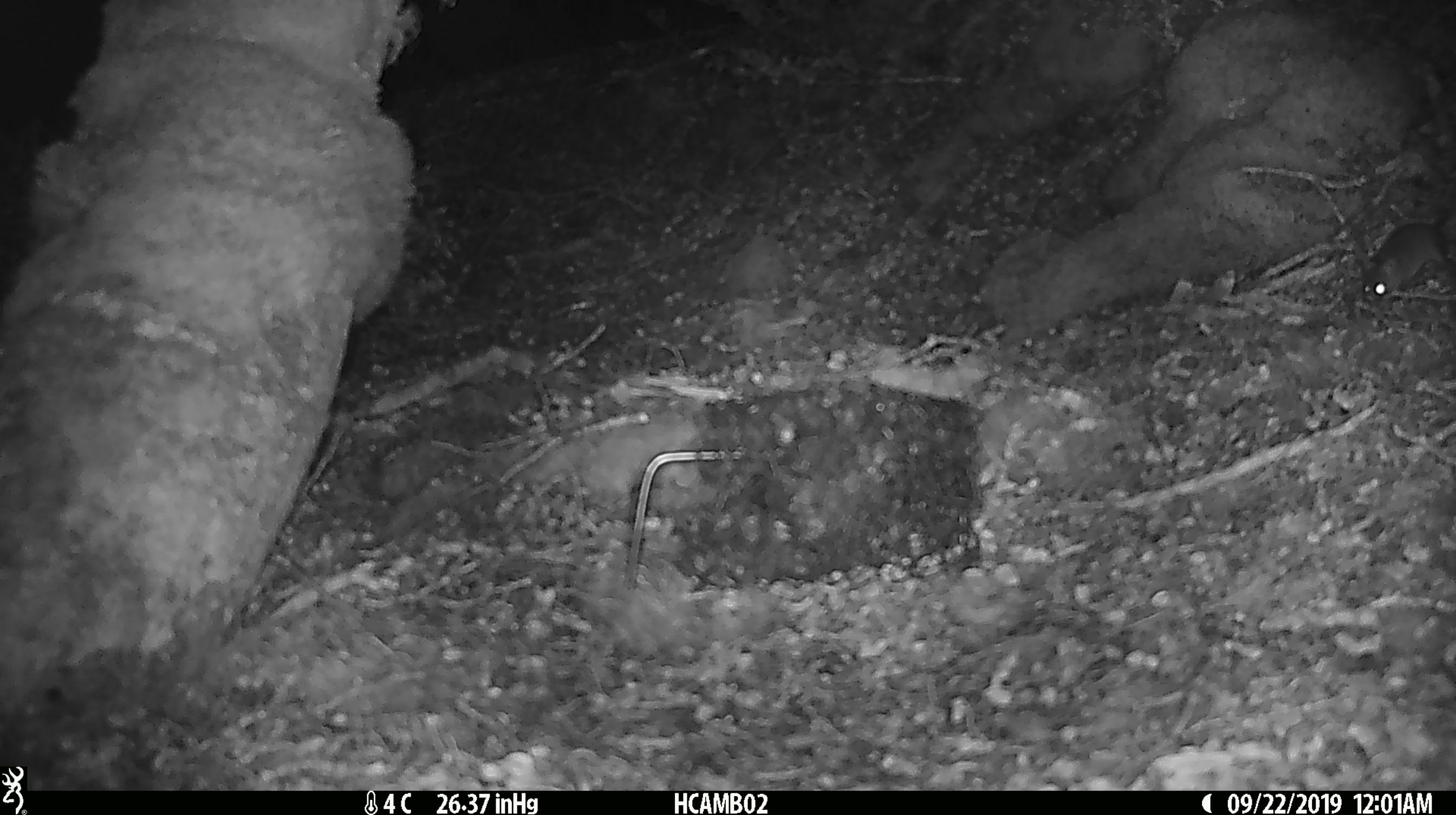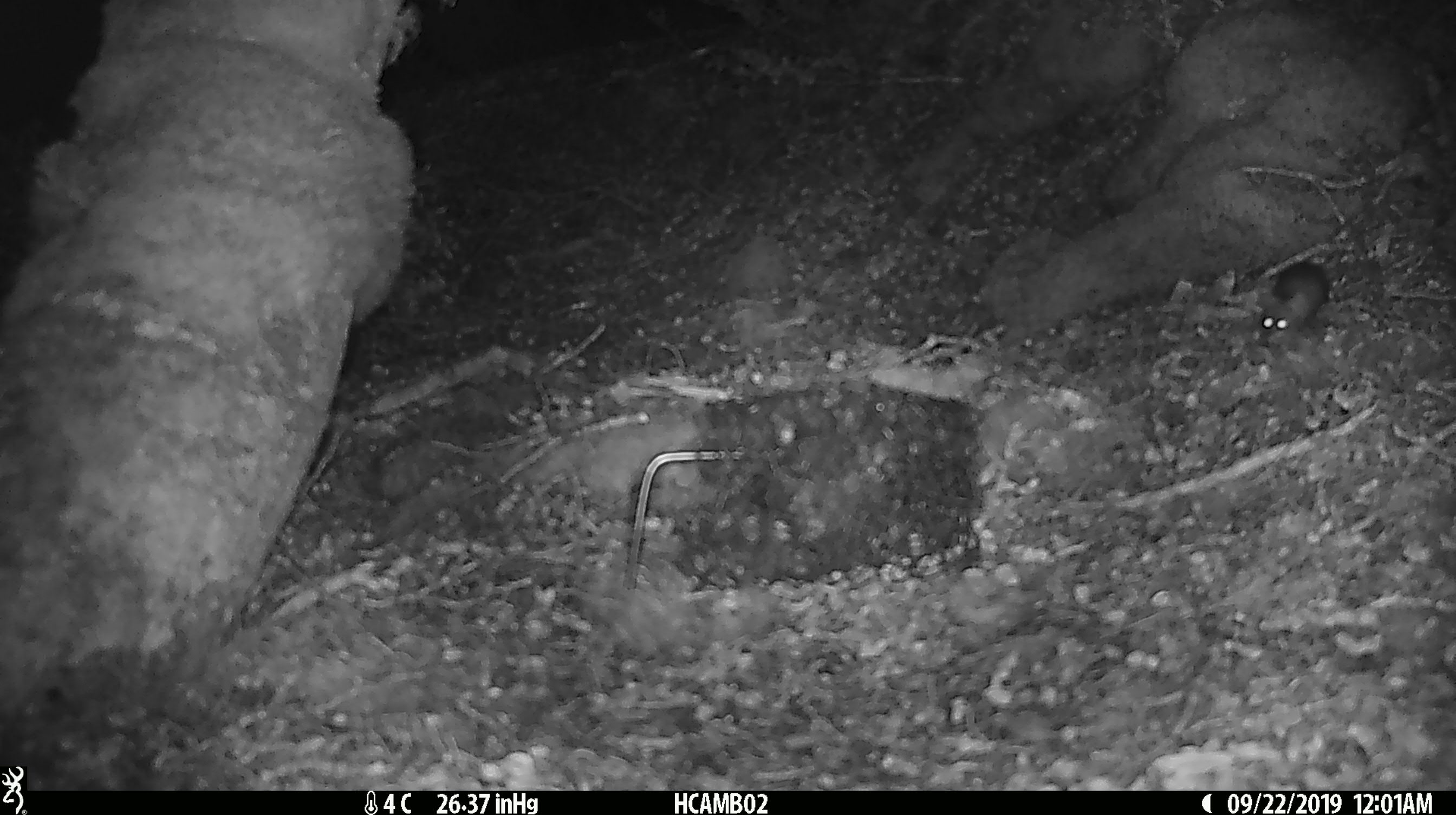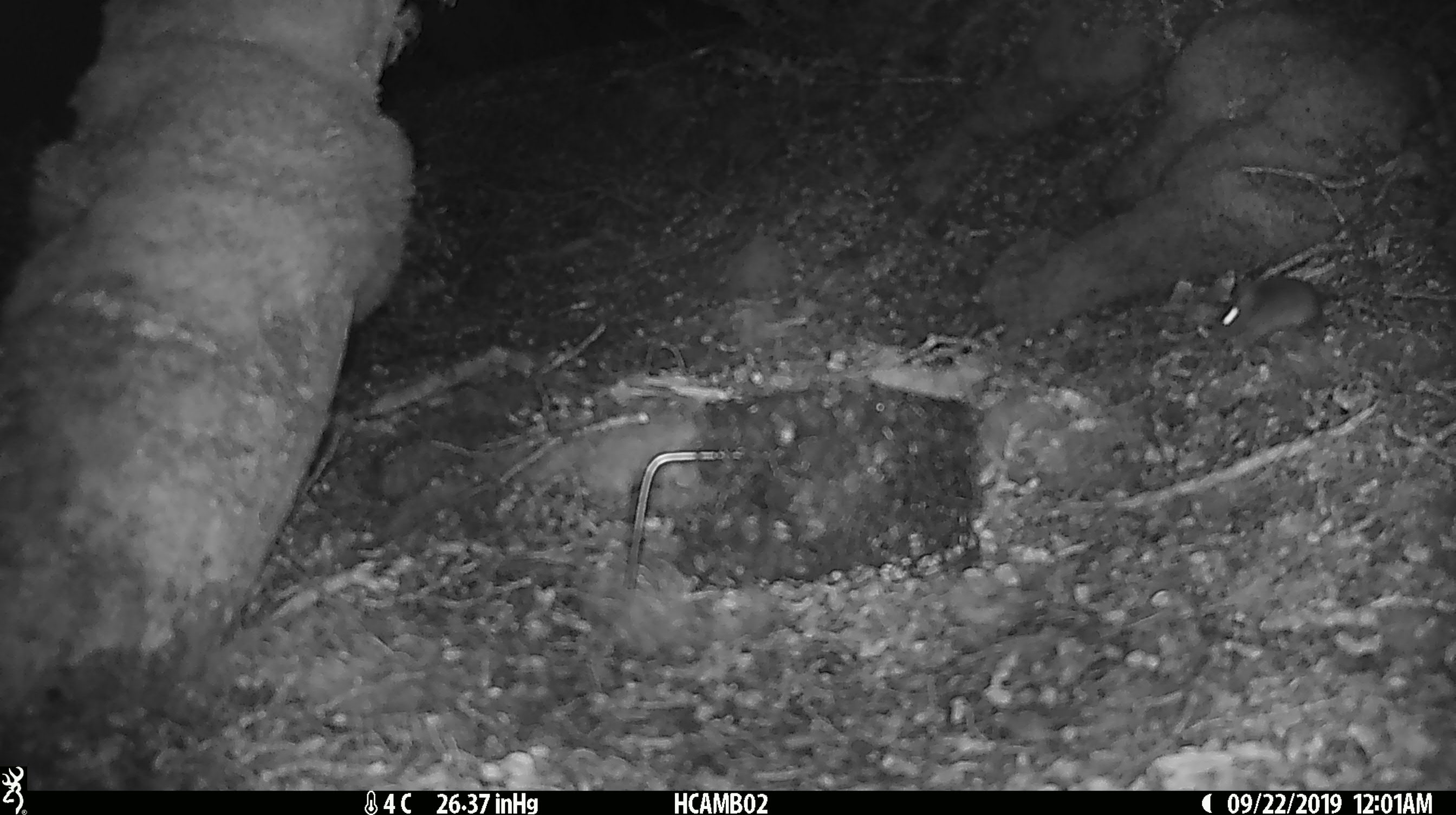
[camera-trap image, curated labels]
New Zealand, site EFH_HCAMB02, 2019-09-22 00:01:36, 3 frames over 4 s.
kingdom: Animalia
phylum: Chordata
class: Mammalia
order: Rodentia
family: Muridae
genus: Mus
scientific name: Mus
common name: mouse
Mouse (Mus).